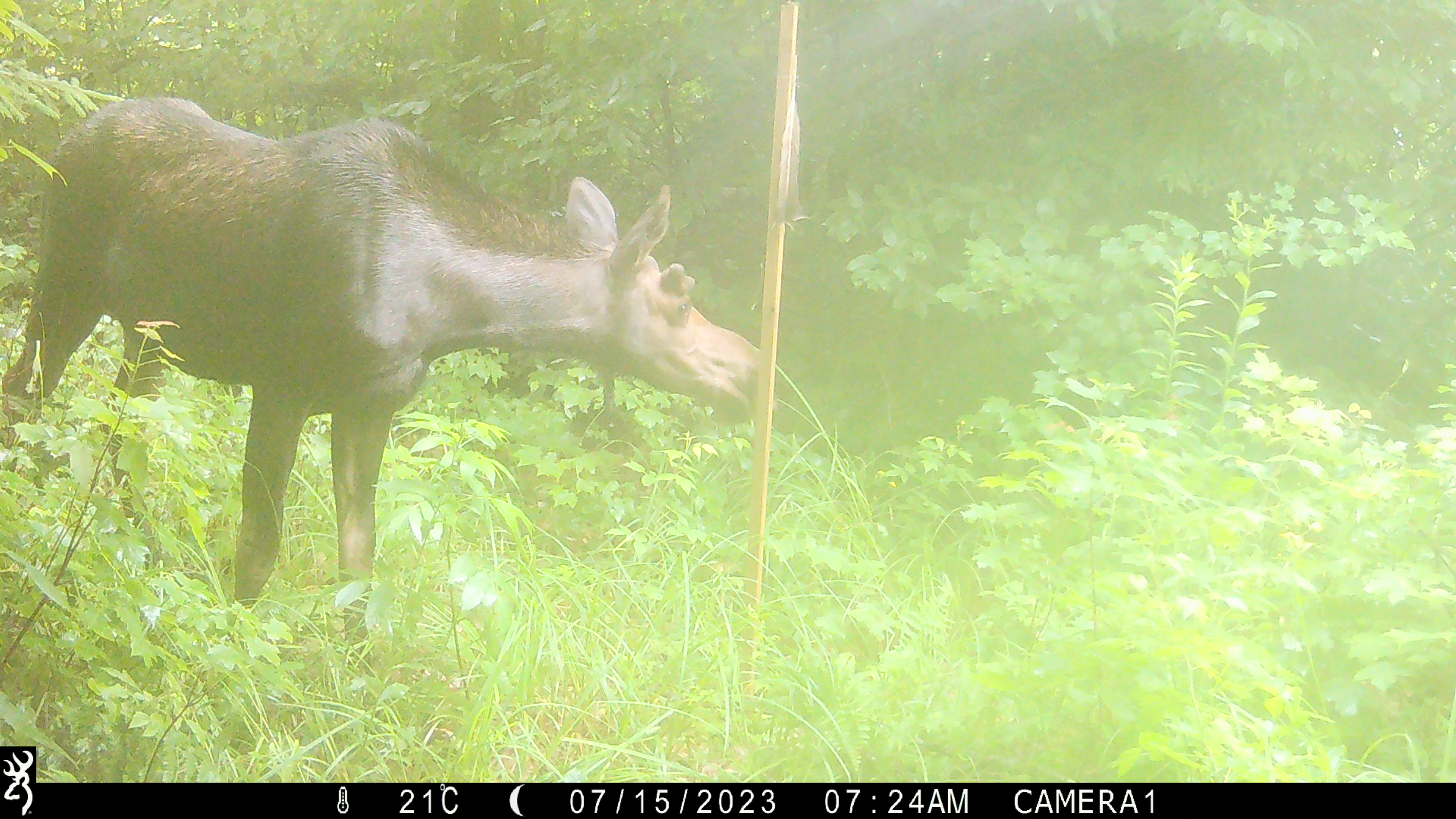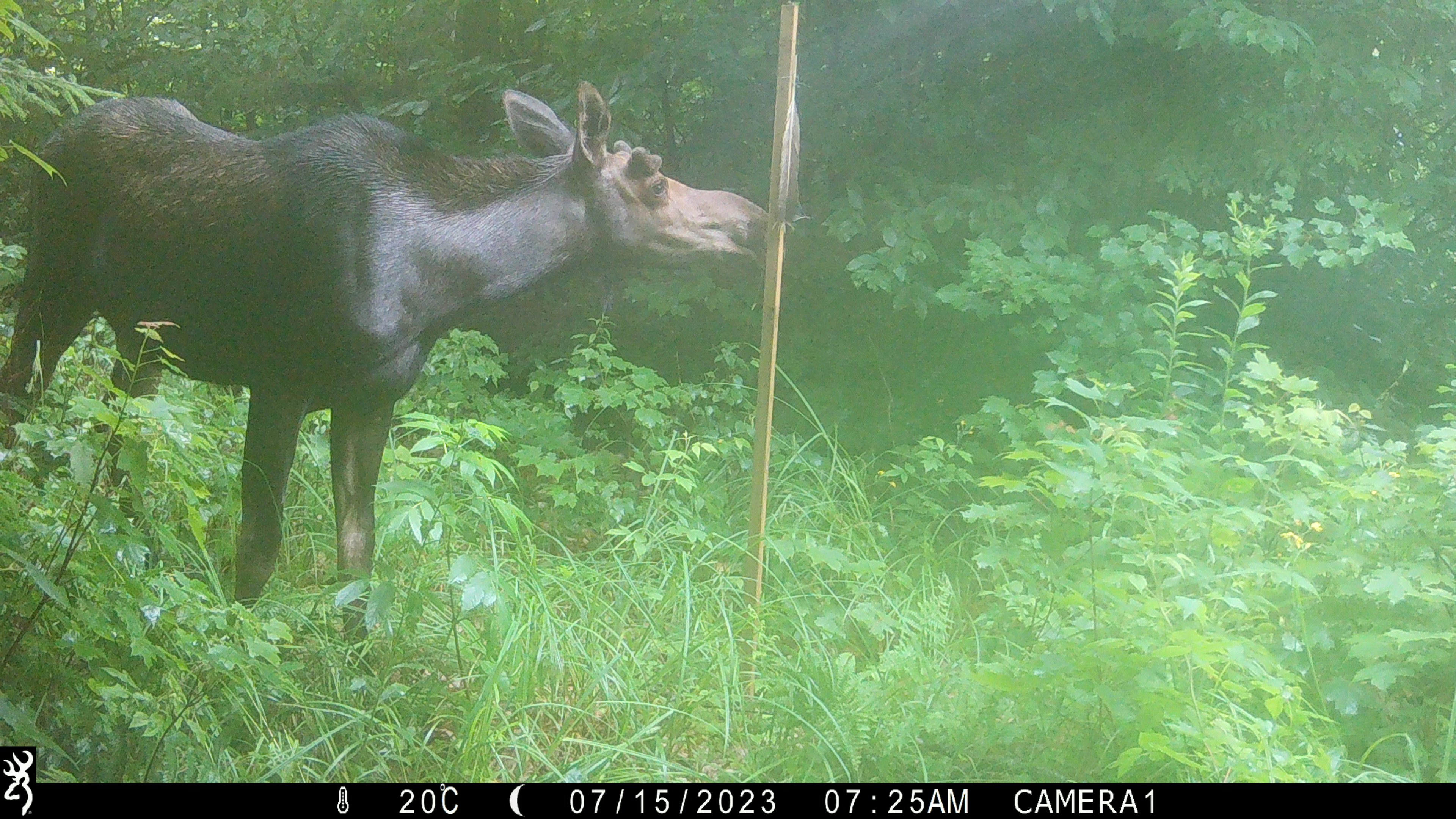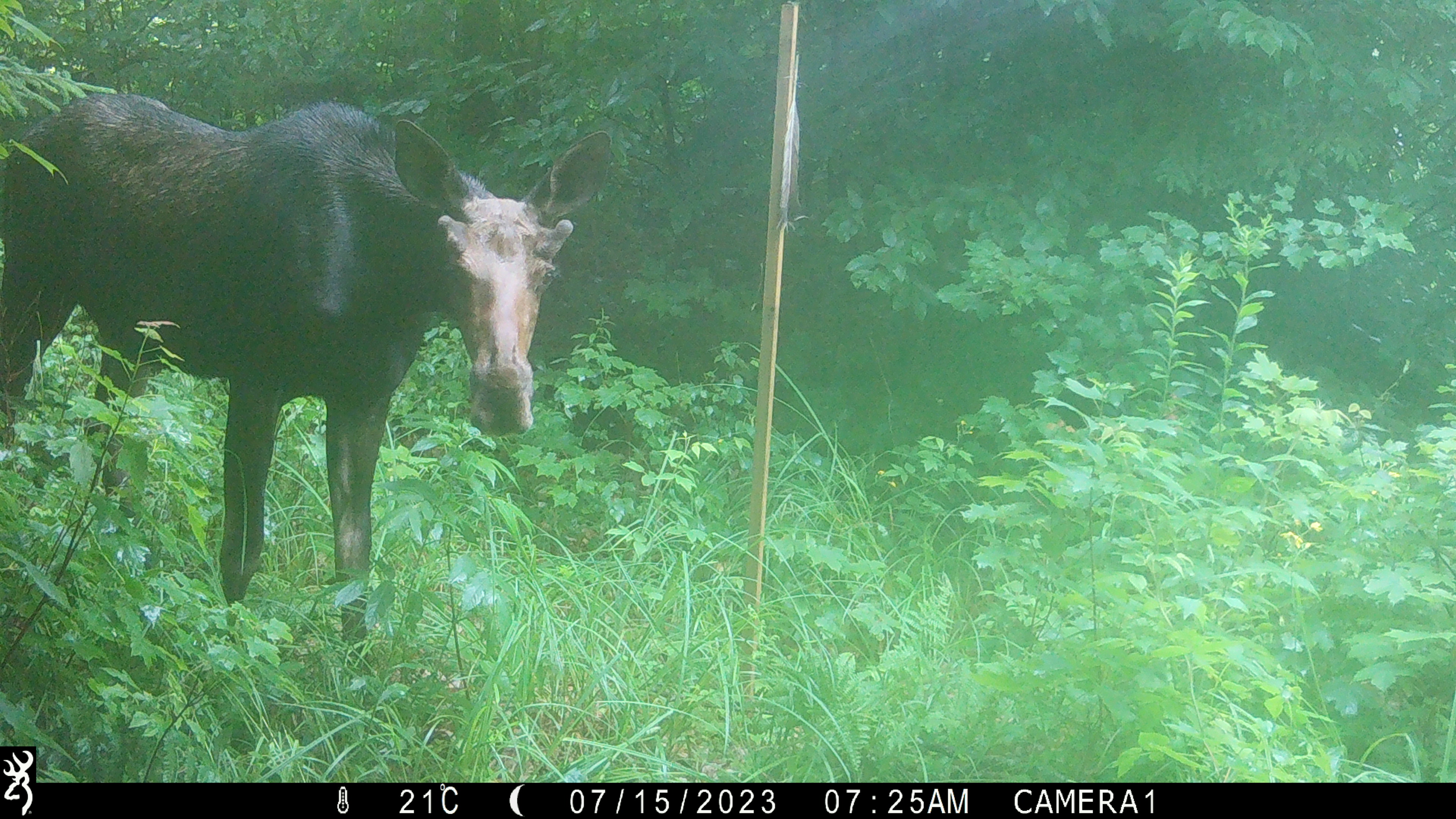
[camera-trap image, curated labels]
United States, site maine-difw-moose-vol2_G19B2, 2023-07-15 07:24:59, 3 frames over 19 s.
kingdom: Animalia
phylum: Chordata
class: Mammalia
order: Artiodactyla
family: Cervidae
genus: Alces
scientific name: Alces alces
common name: moose